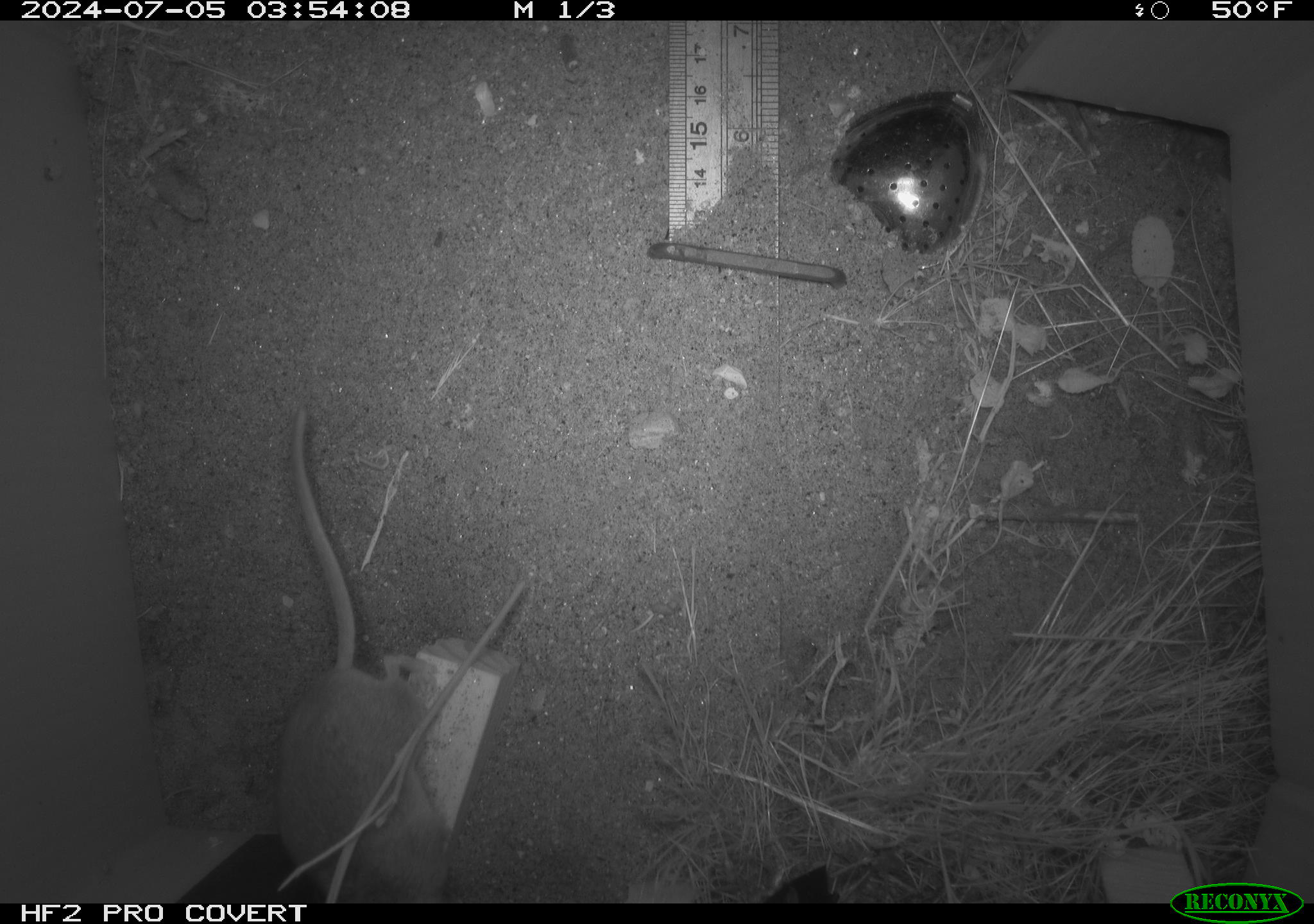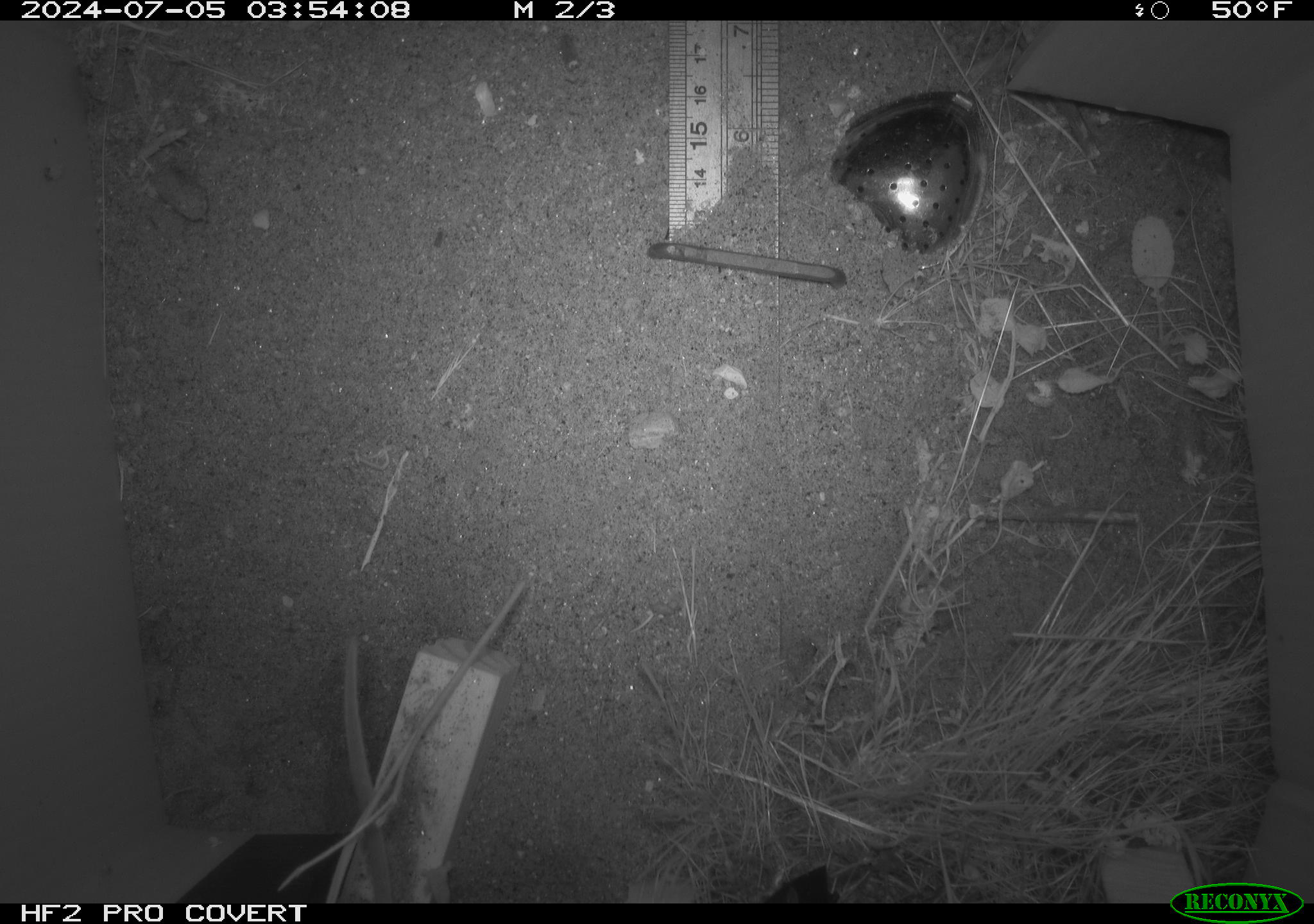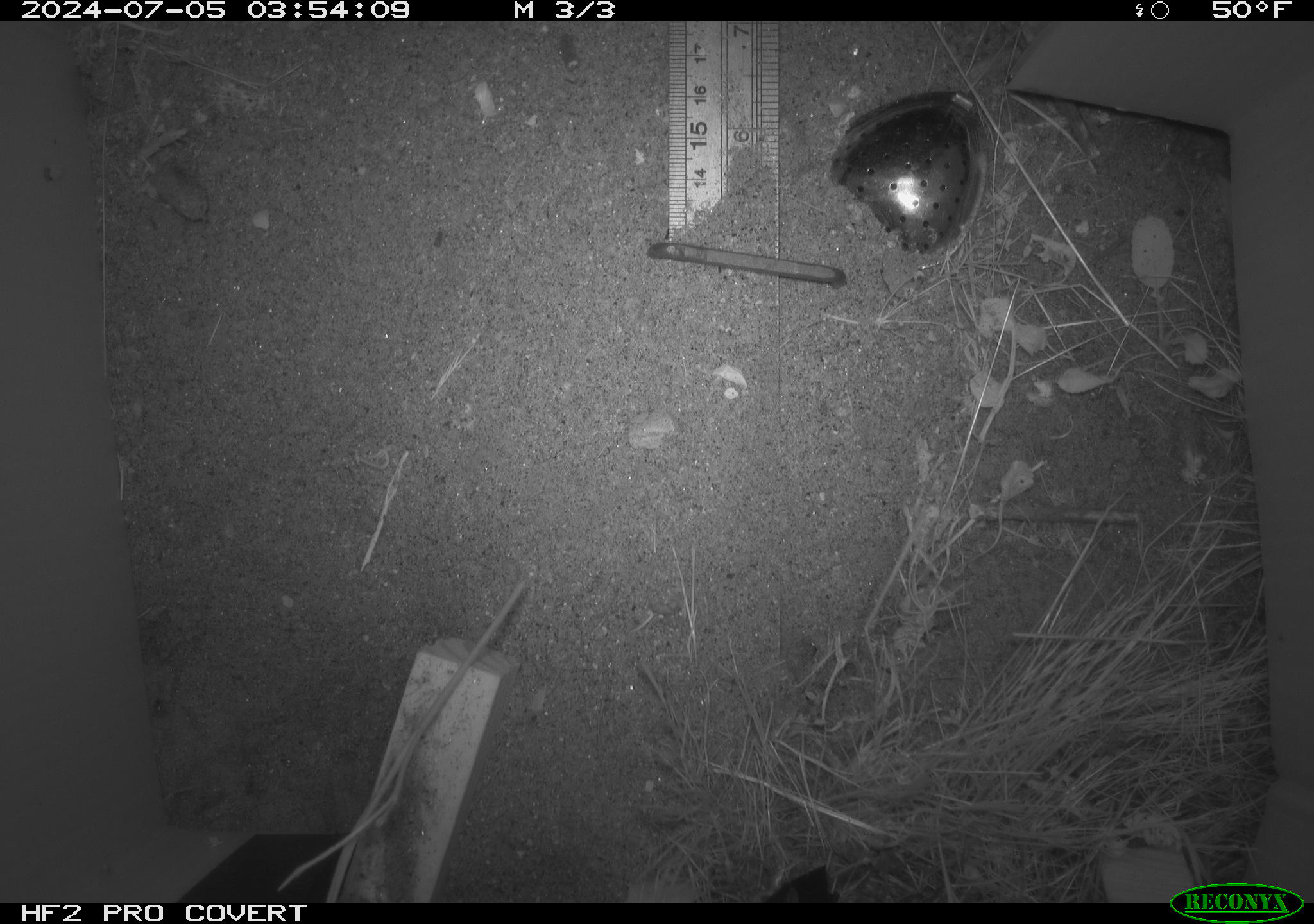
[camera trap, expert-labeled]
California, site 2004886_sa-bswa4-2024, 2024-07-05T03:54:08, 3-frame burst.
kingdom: Animalia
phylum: Chordata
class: Mammalia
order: Rodentia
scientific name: Rodentia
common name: rodent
Rodent (Rodentia).